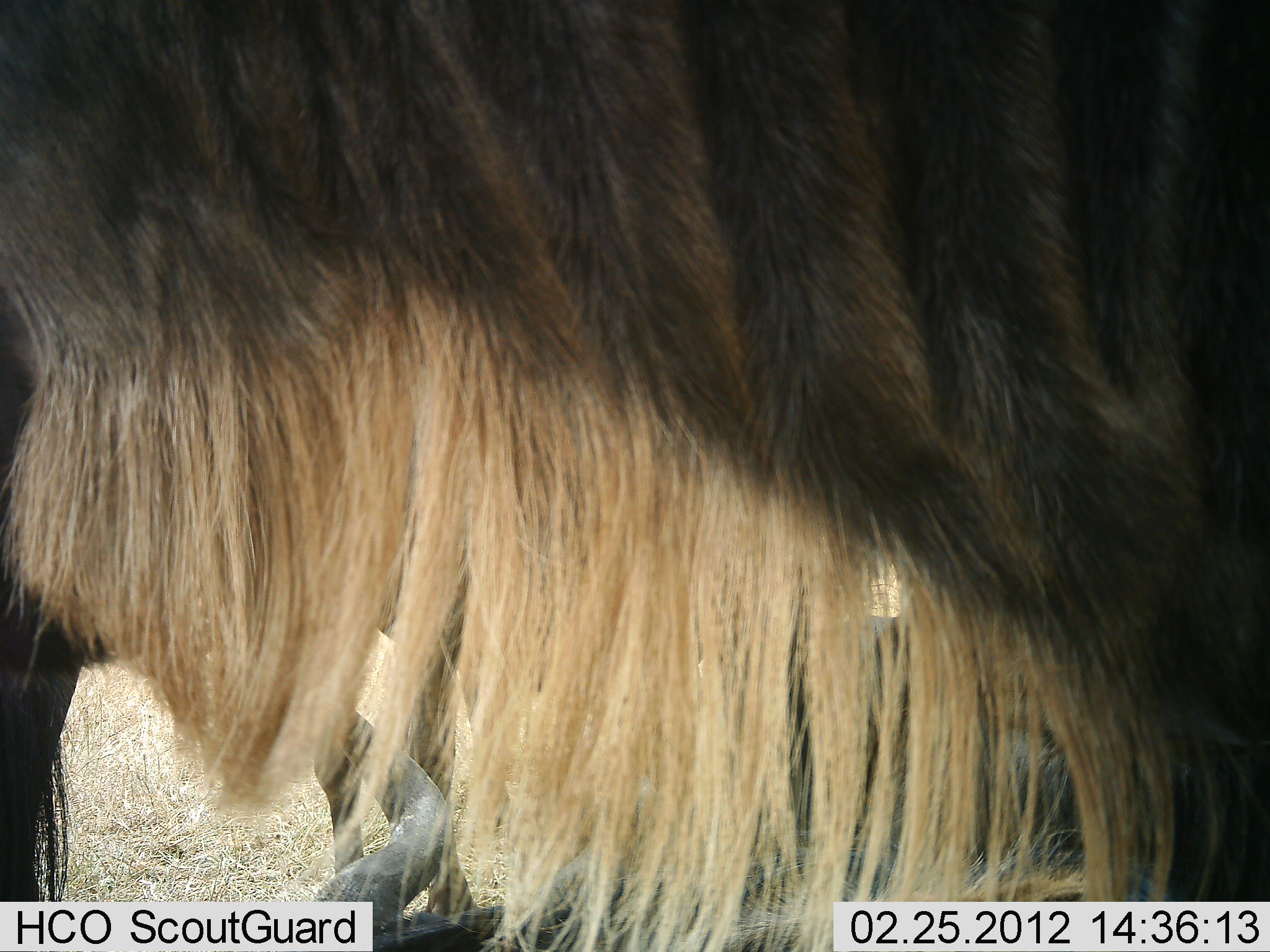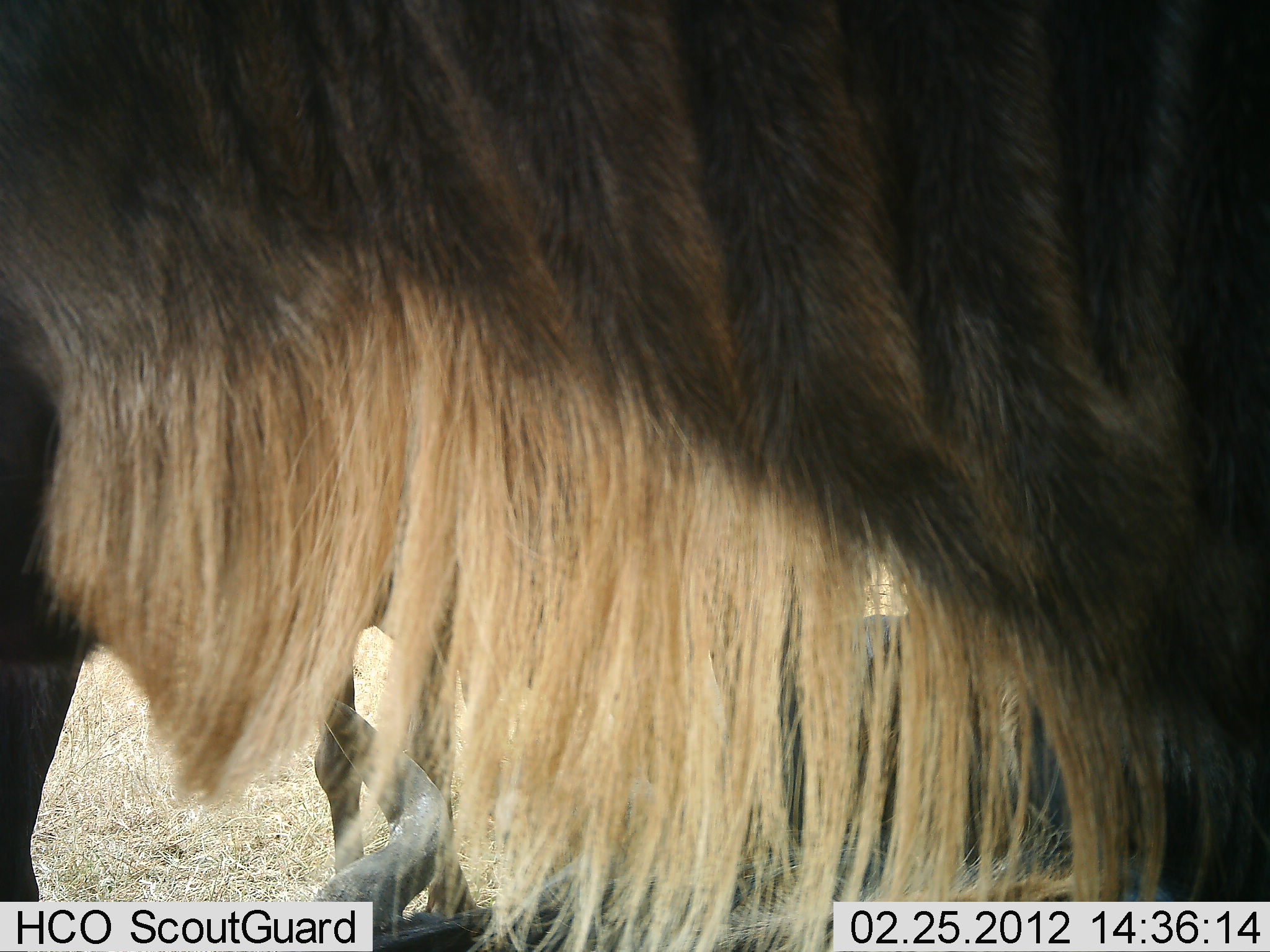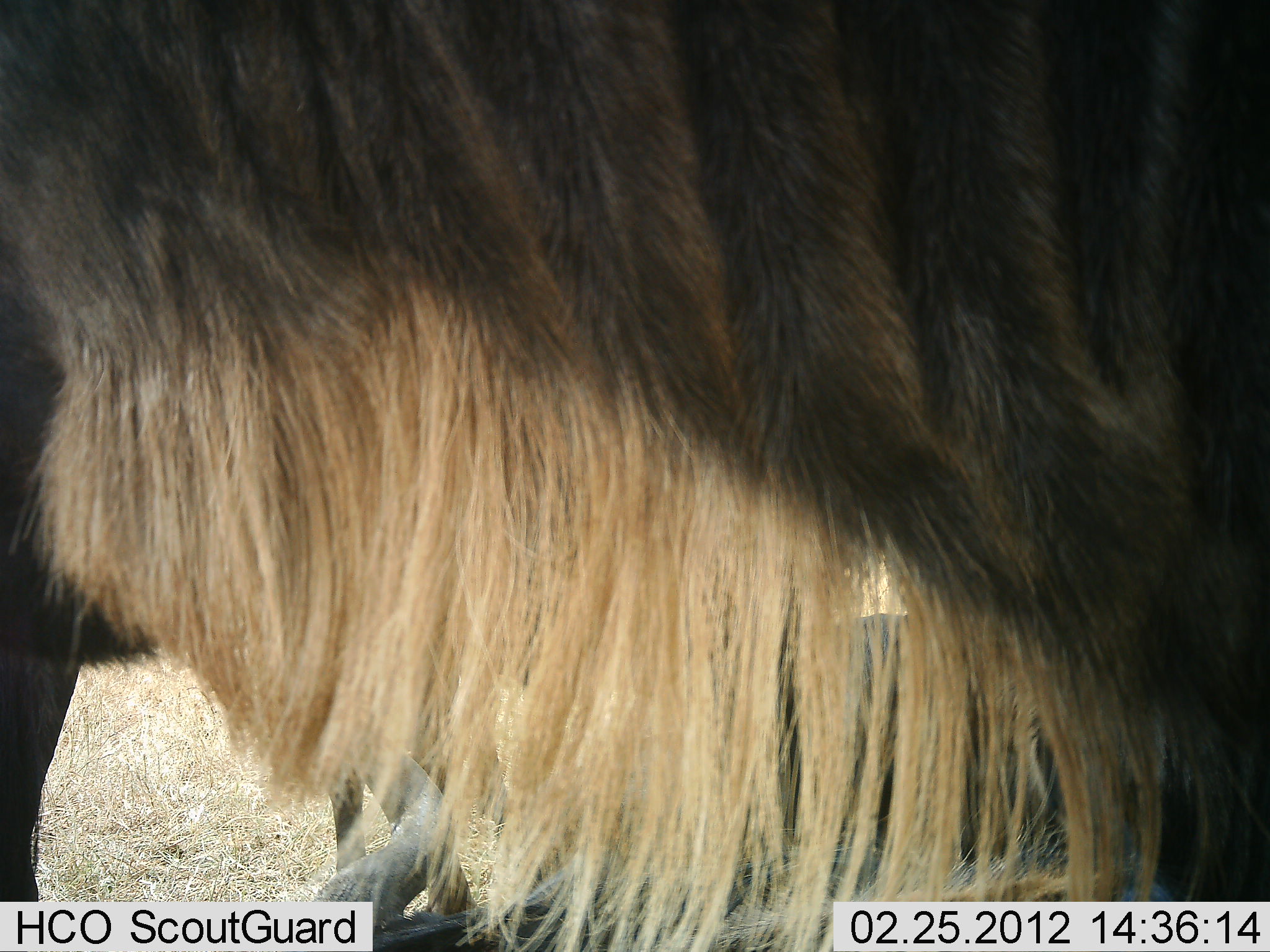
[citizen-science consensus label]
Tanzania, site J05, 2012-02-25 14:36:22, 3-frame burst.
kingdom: Animalia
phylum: Chordata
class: Mammalia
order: Artiodactyla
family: Bovidae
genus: Connochaetes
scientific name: Connochaetes taurinus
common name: blue wildebeest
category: wildebeest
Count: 3.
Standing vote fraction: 71%.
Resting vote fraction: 86%.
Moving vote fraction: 0%.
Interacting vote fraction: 7%.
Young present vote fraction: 0%.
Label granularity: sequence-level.